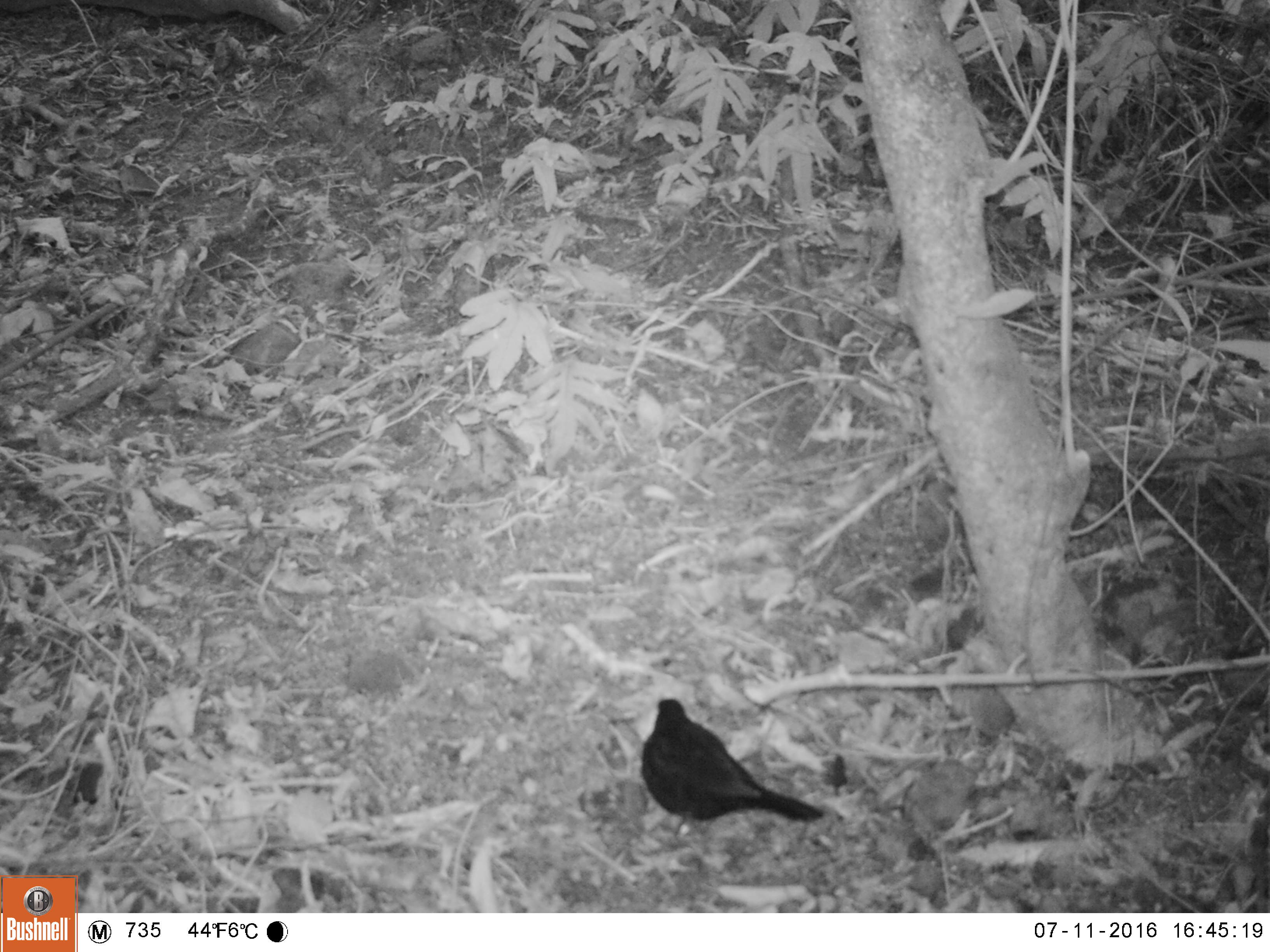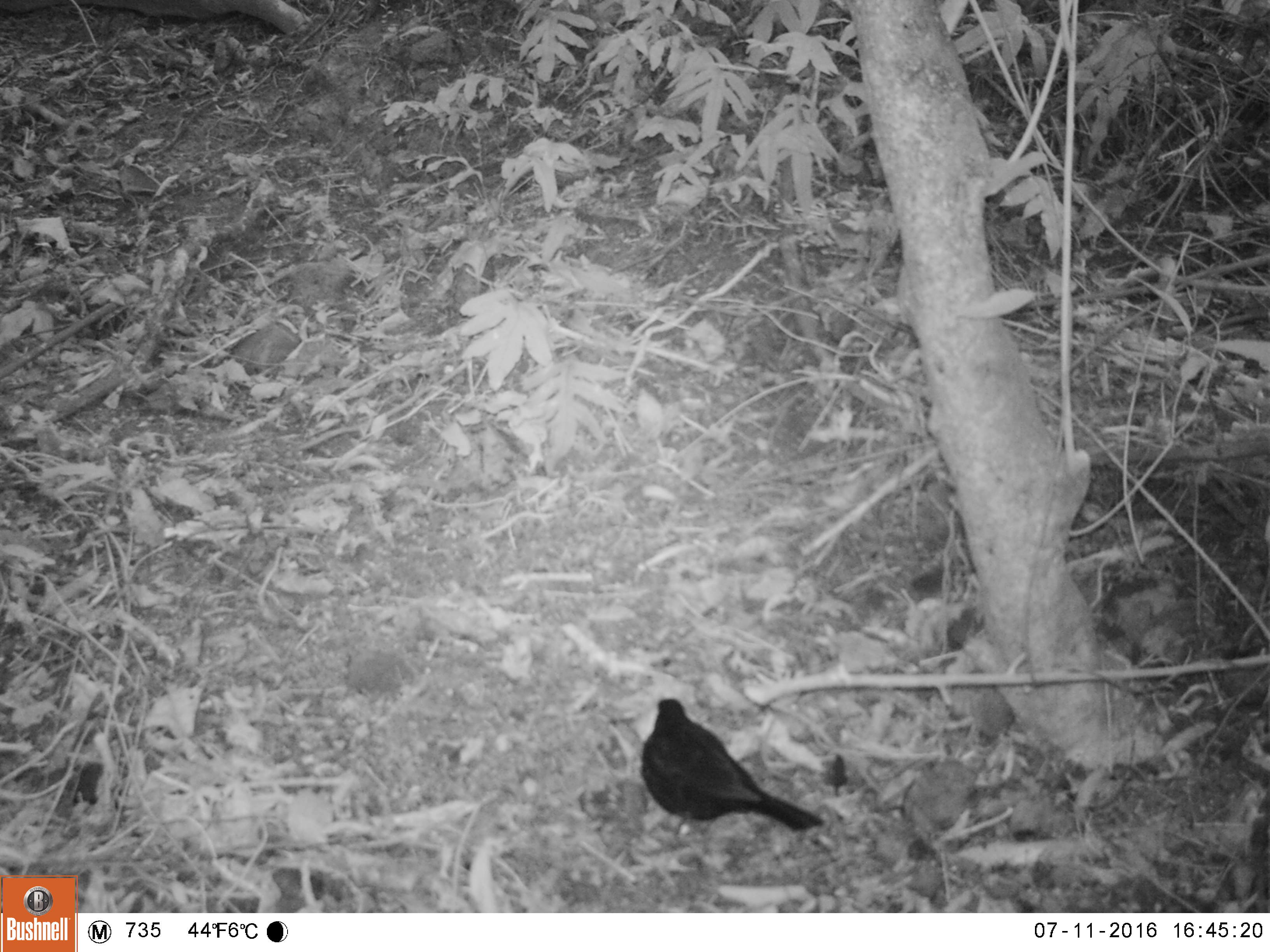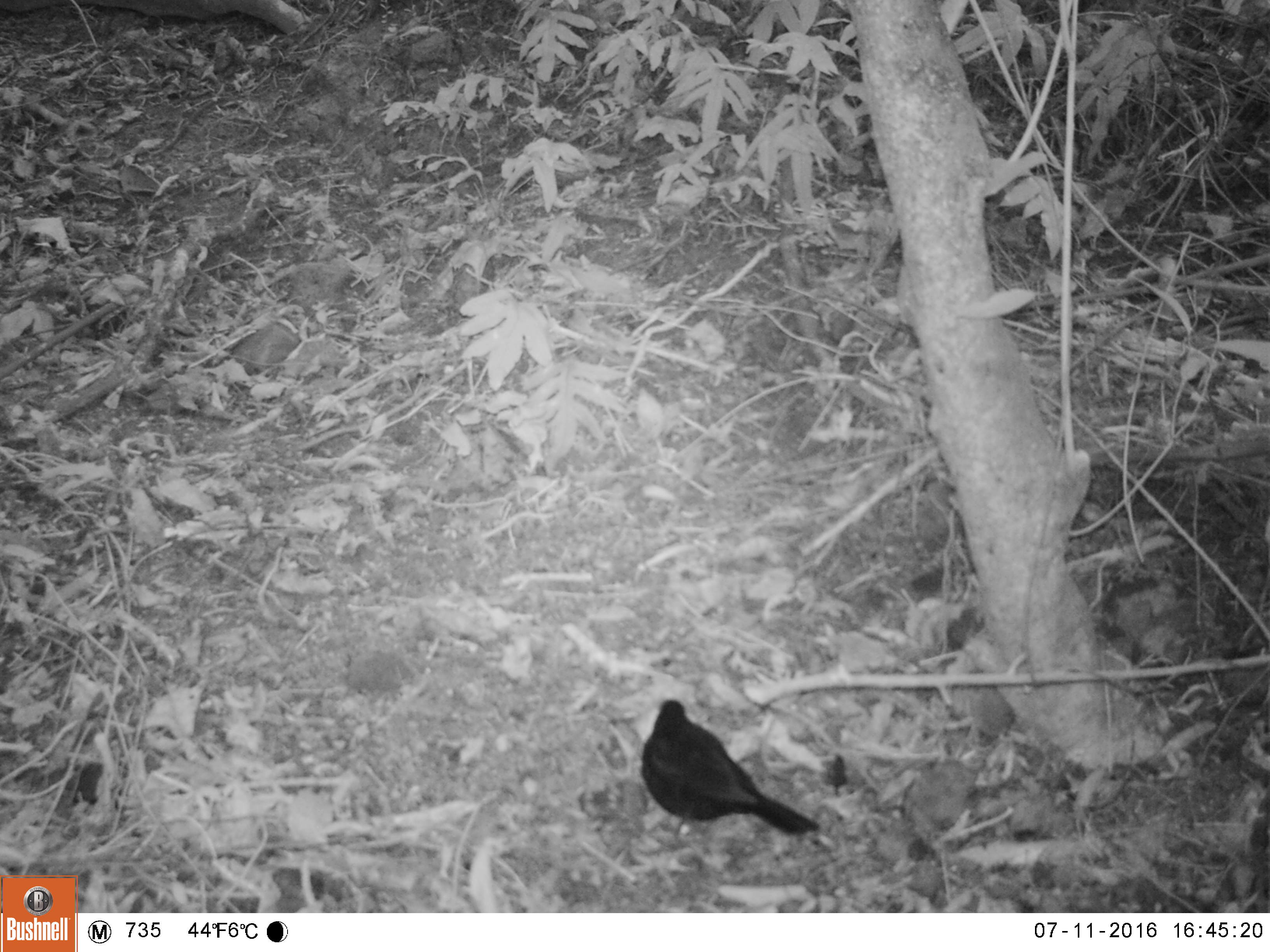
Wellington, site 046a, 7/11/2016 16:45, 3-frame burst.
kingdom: Animalia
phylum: Chordata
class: Aves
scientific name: Aves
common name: bird